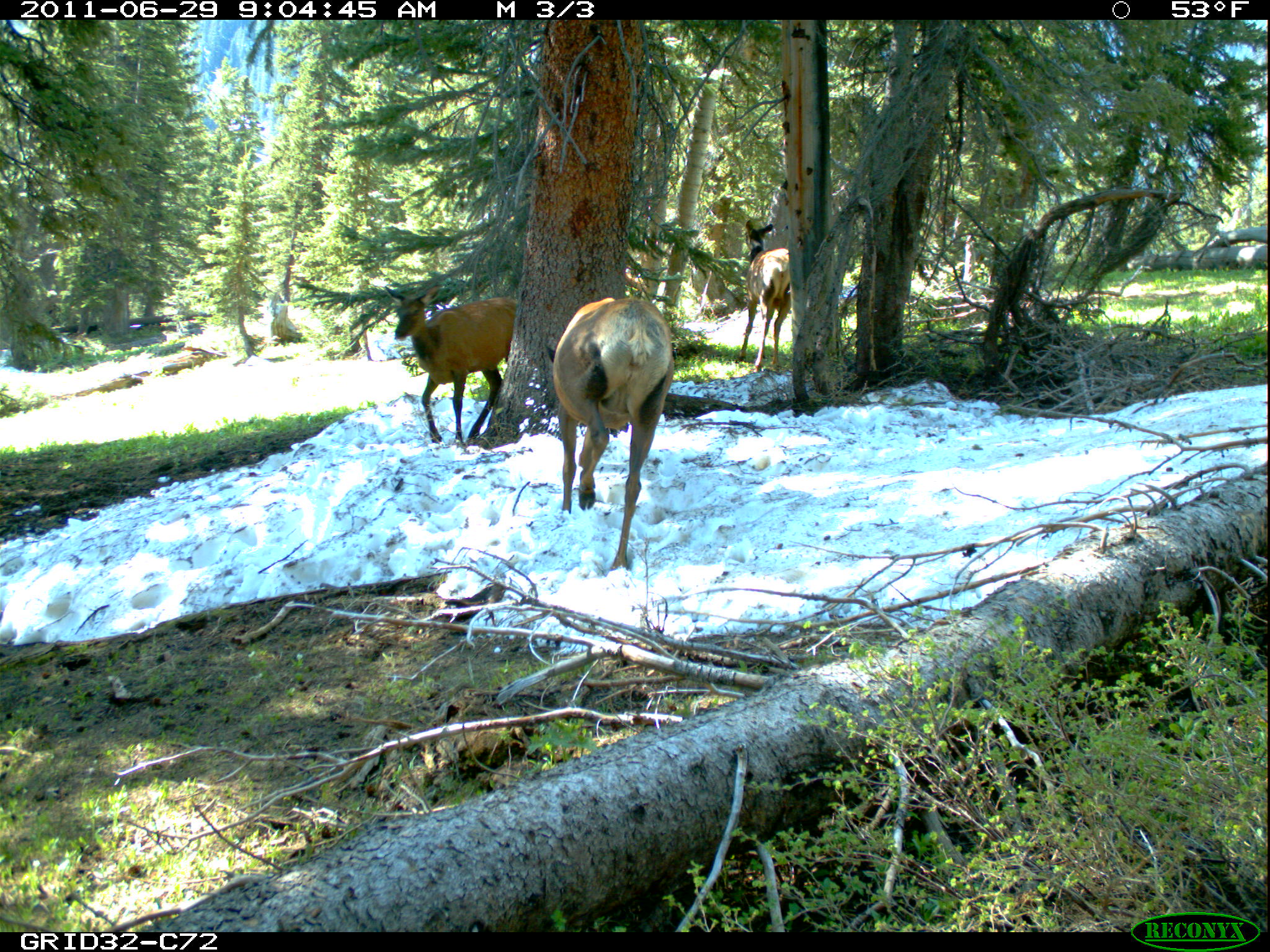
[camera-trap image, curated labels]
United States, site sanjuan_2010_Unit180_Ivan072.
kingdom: Animalia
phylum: Chordata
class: Mammalia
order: Artiodactyla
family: Cervidae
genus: Cervus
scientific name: Cervus elaphus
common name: red deer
Cervus elaphus (red deer).